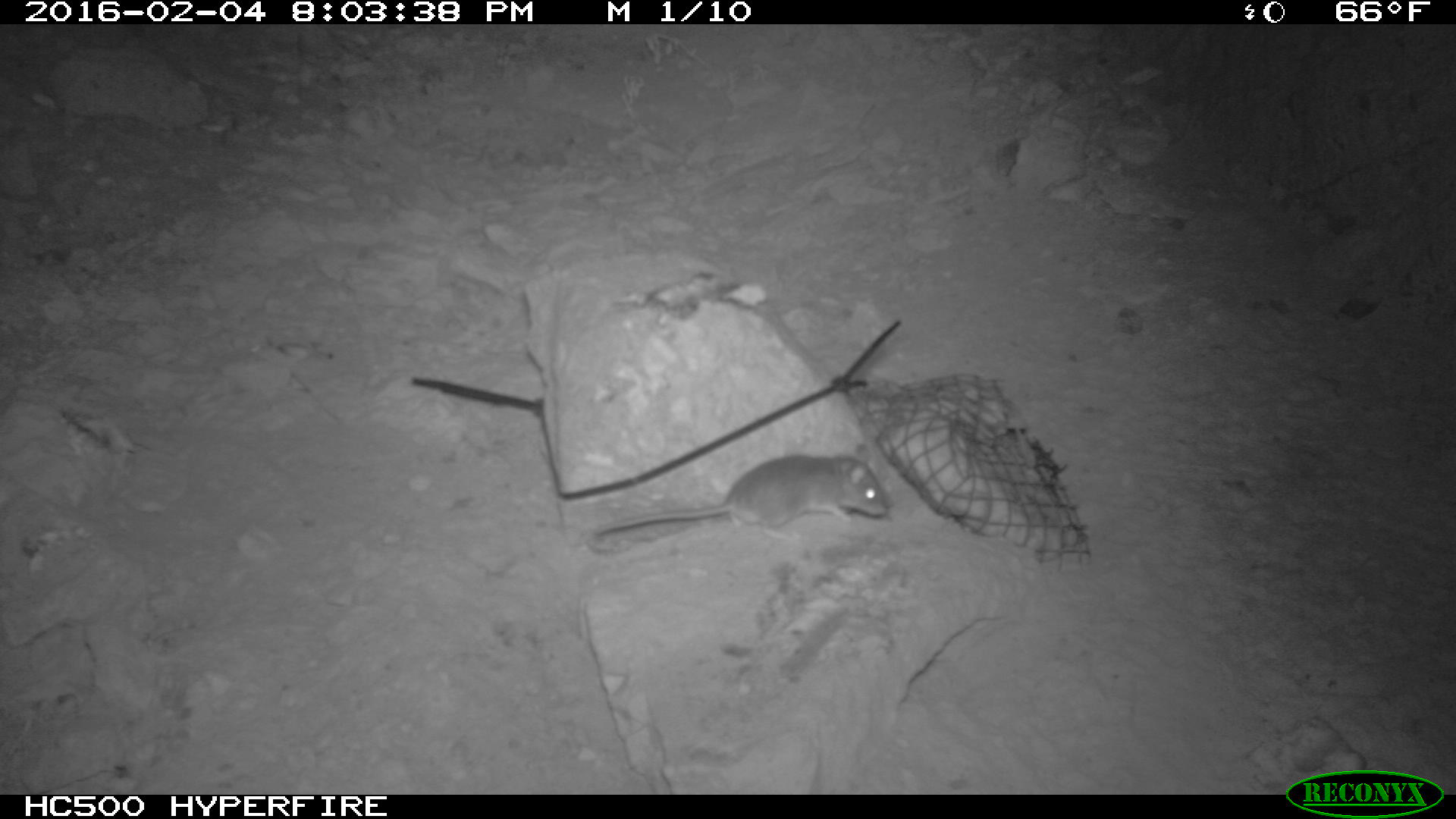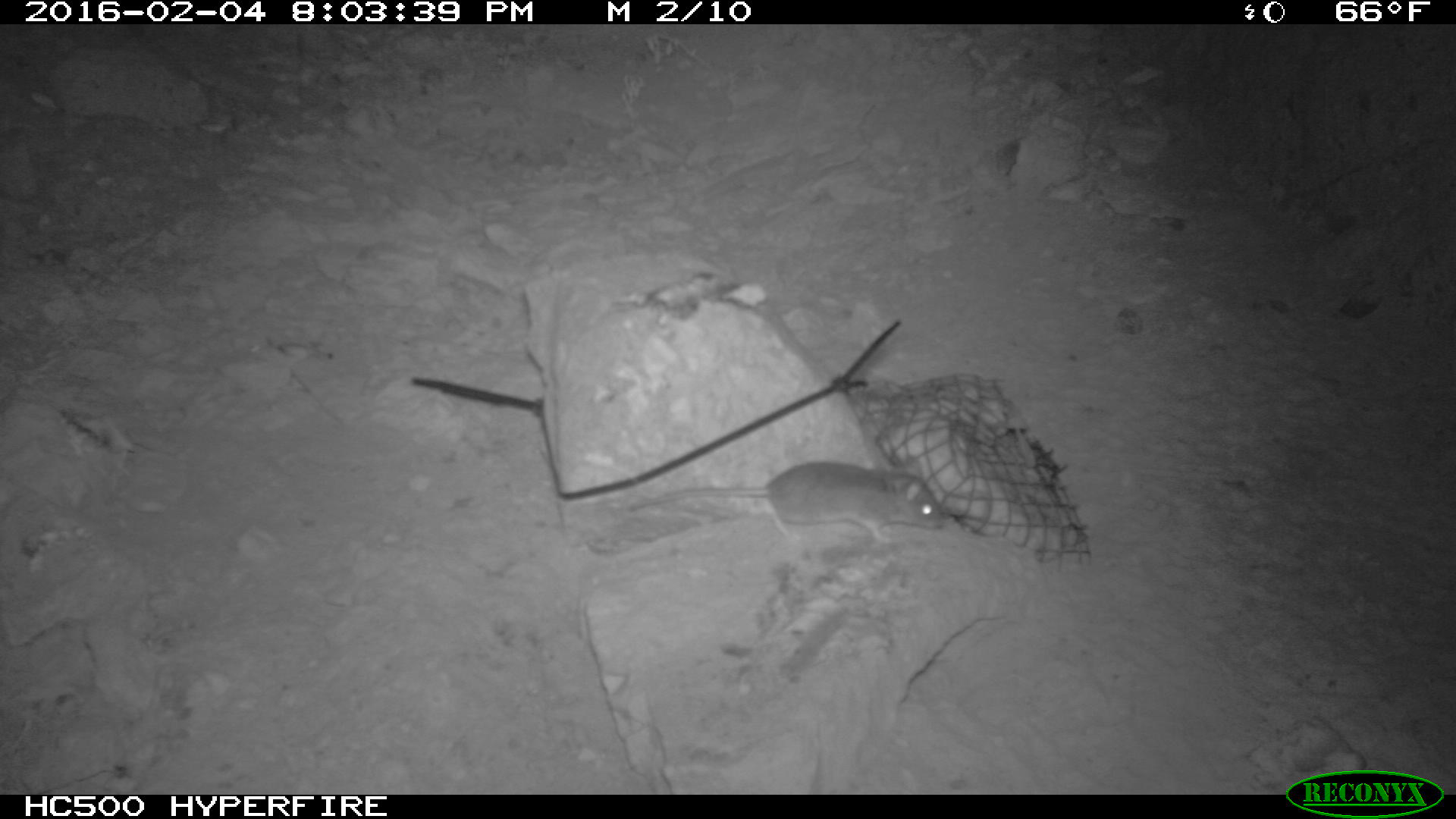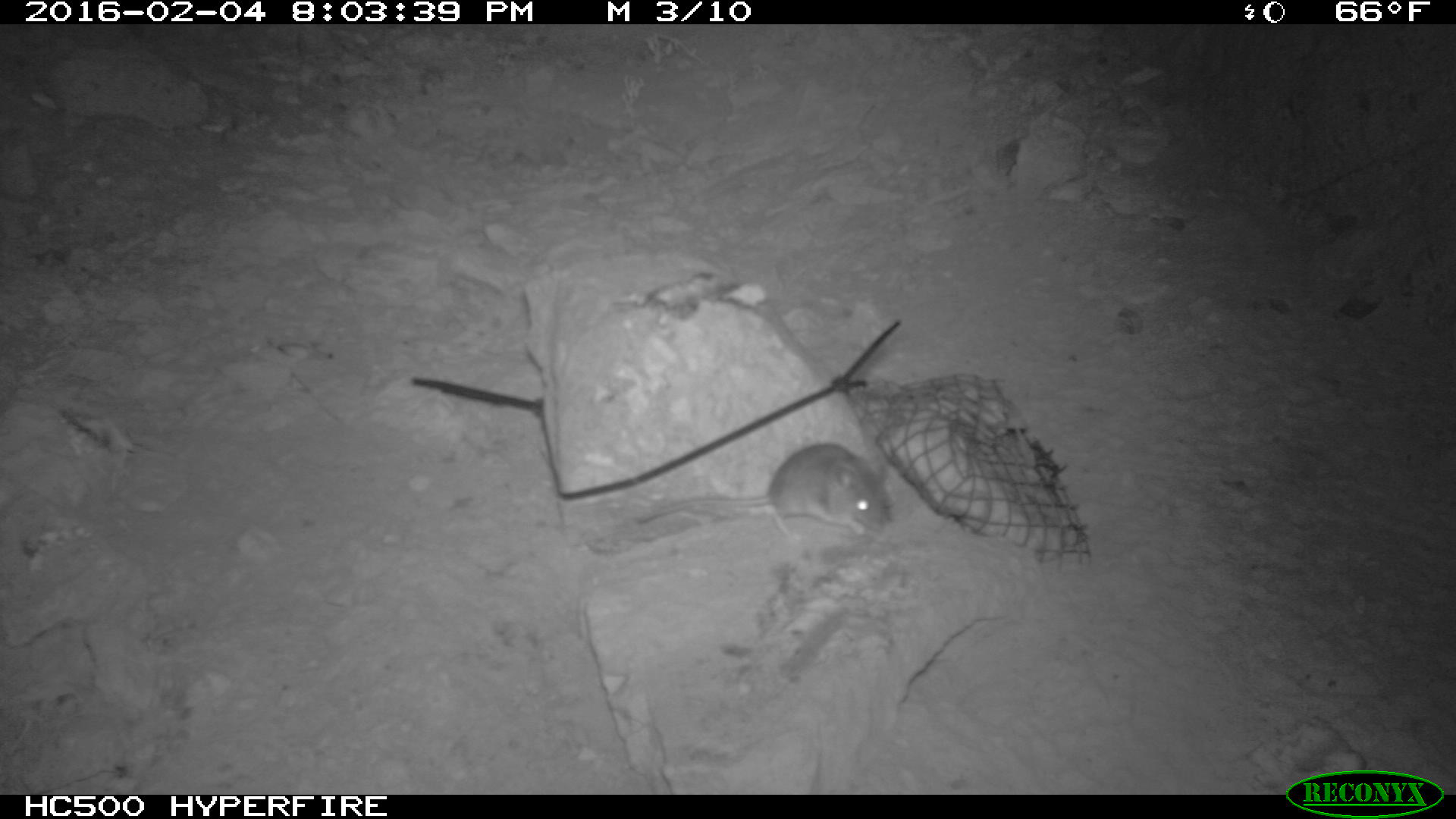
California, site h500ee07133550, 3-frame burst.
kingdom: Animalia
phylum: Chordata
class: Mammalia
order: Rodentia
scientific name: Rodentia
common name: rodent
Rodent (Rodentia).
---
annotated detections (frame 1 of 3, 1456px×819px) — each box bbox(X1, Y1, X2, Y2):
rodent: bbox(587, 440, 890, 552)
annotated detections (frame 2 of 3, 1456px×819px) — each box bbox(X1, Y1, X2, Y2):
rodent: bbox(626, 460, 941, 540)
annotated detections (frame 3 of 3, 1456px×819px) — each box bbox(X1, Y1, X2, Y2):
rodent: bbox(636, 442, 890, 539)